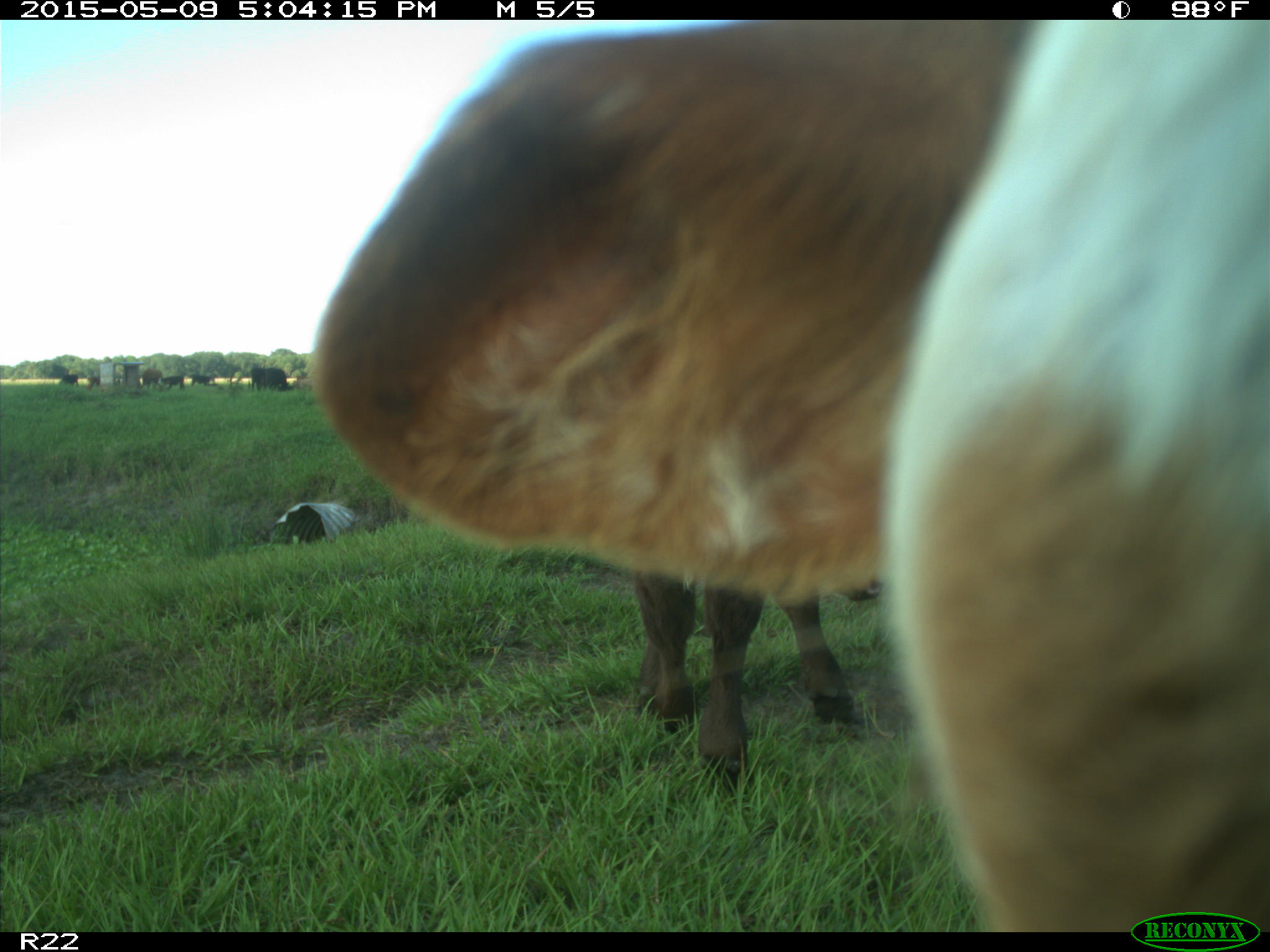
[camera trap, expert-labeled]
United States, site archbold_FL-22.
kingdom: Animalia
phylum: Chordata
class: Mammalia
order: Artiodactyla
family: Bovidae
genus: Bos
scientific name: Bos taurus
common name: domestic cow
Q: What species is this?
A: Bos taurus (domestic cow).